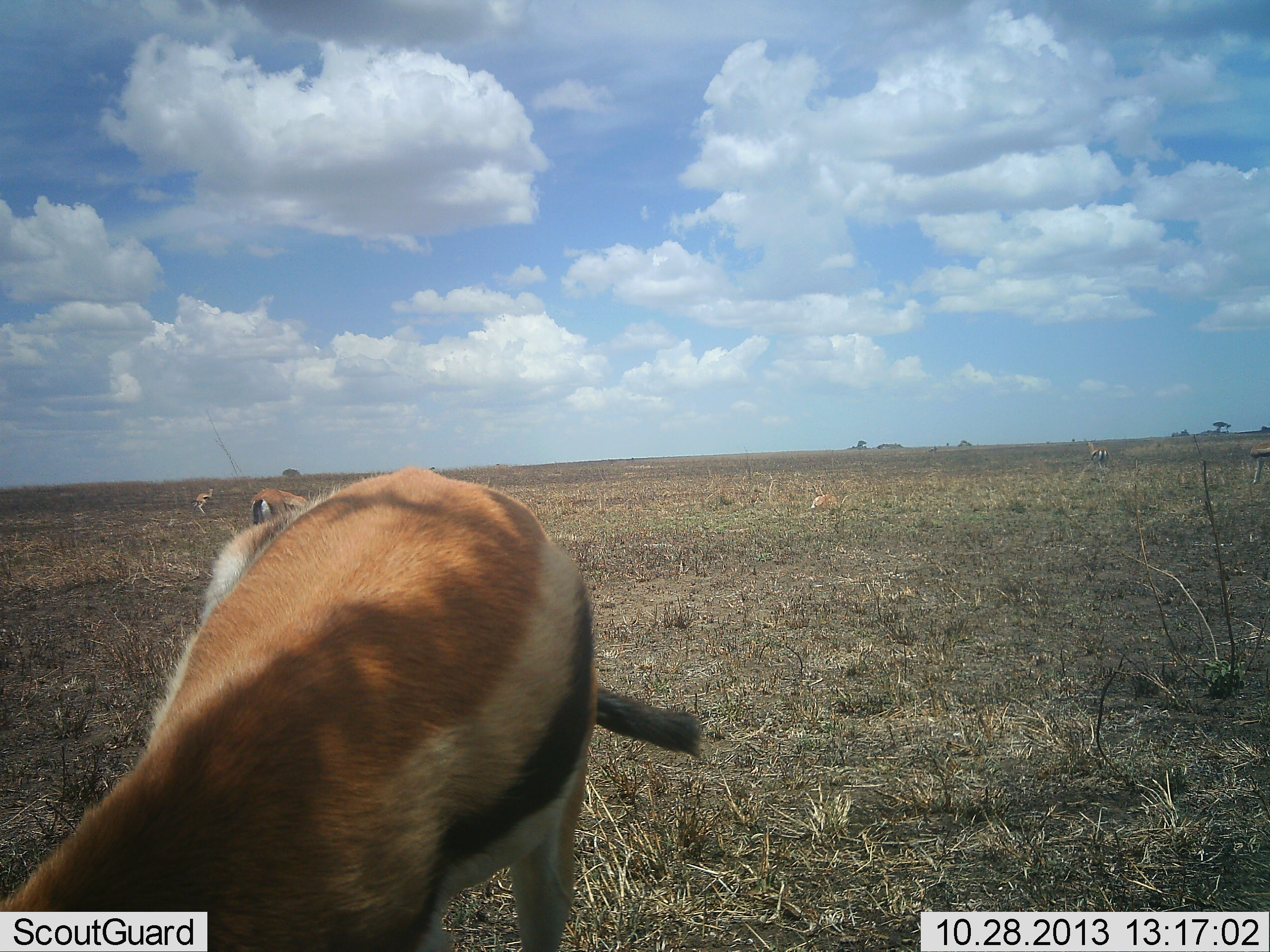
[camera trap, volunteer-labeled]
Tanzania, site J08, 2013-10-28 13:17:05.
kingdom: Animalia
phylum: Chordata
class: Mammalia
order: Artiodactyla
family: Bovidae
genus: Eudorcas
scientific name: Eudorcas thomsonii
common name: thomson's gazelle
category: gazellethomsons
Gazellethomsons (thomson's gazelle) (Eudorcas thomsonii), count 2. Behavior (volunteer vote fractions): standing 80%, resting 10%, moving 0%, interacting 0%. Young present (vote fraction): 0%. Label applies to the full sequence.